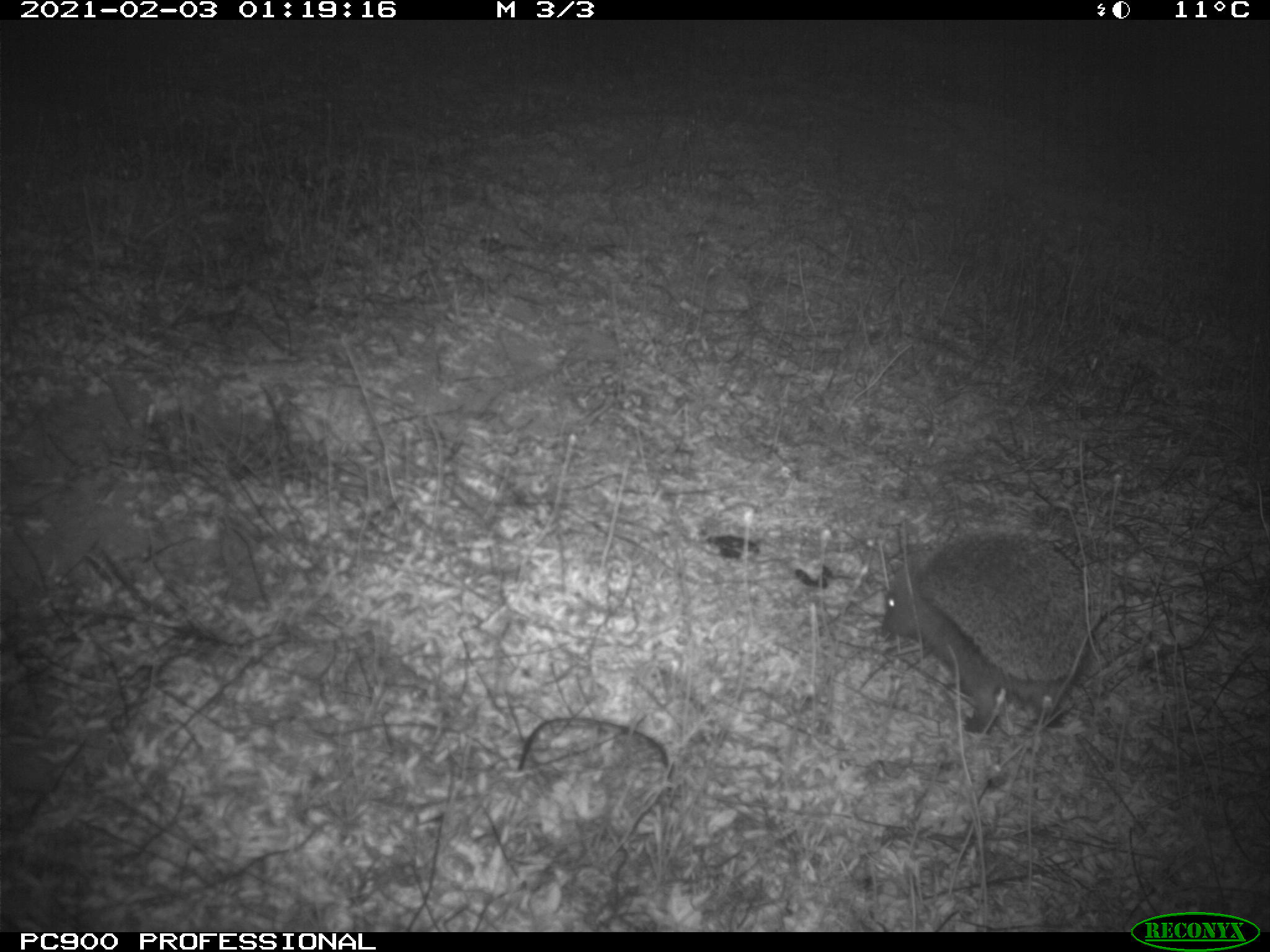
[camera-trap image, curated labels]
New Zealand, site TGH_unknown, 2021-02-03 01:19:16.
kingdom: Animalia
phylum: Chordata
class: Mammalia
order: Eulipotyphla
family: Erinaceidae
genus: Erinaceus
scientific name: Erinaceus europaeus europaeus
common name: european hedgehog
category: hedgehog